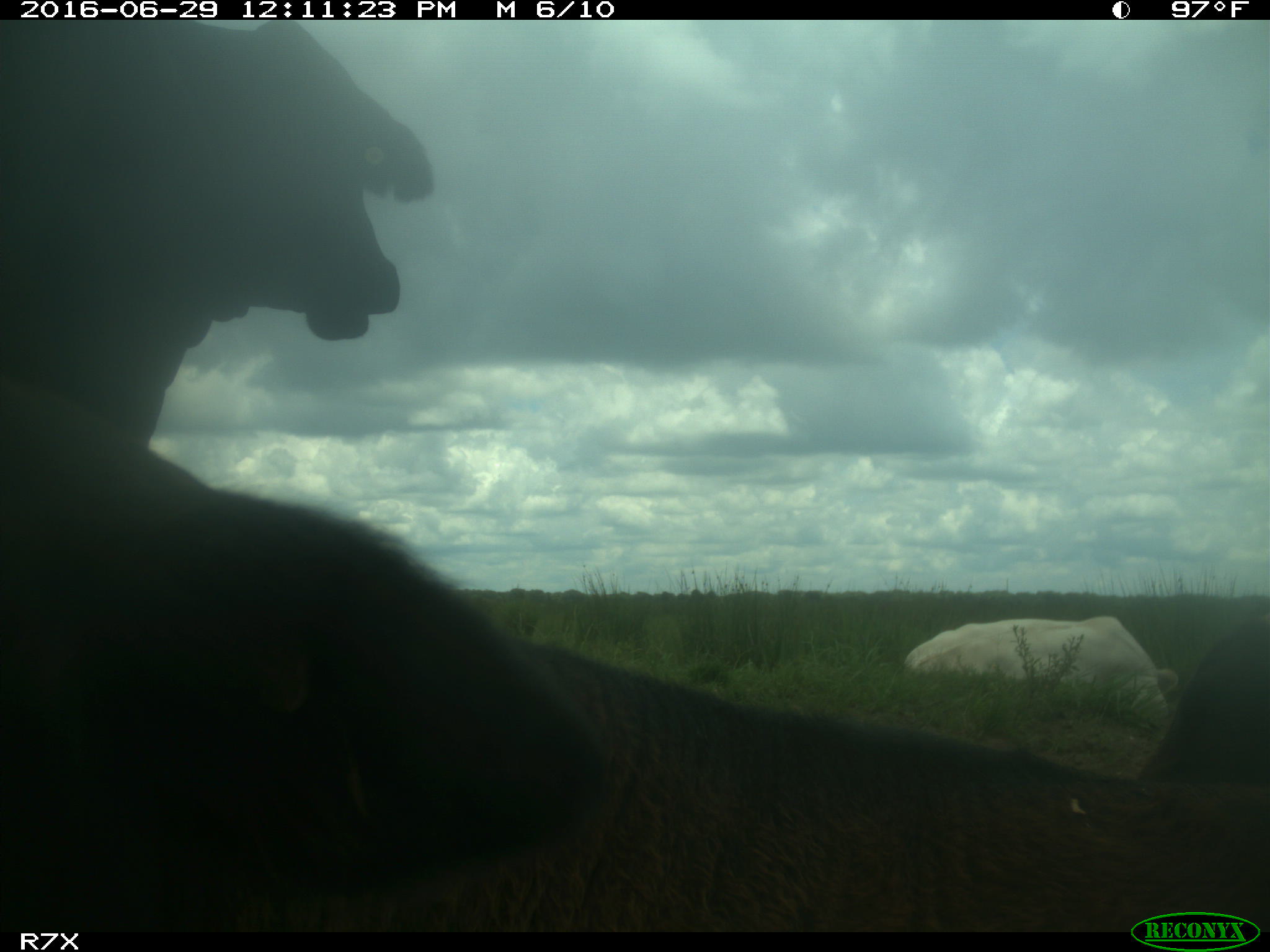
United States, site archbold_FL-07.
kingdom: Animalia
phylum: Chordata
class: Mammalia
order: Artiodactyla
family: Bovidae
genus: Bos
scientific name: Bos taurus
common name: domestic cow